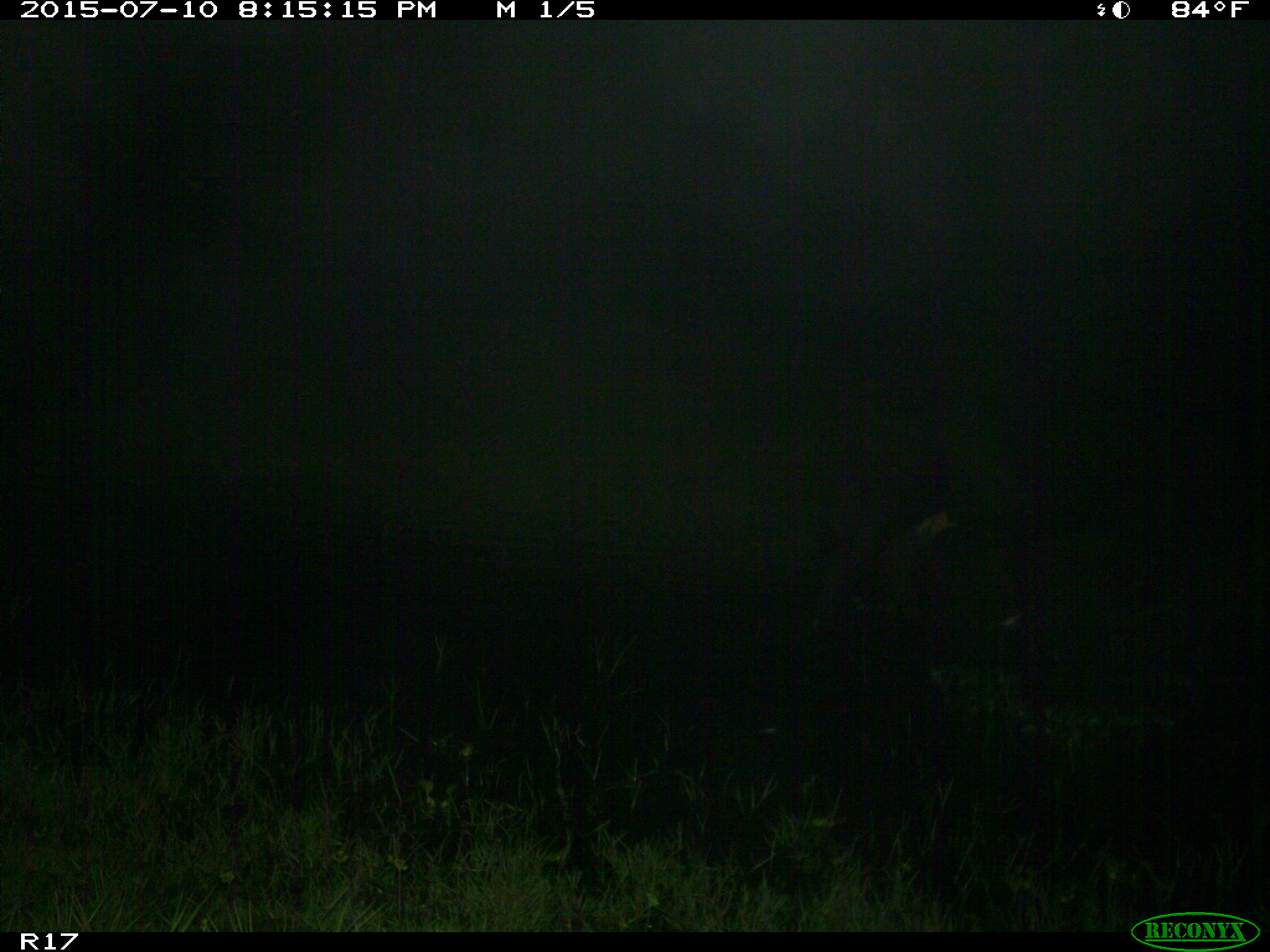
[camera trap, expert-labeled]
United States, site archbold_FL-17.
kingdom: Animalia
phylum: Chordata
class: Mammalia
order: Artiodactyla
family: Bovidae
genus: Bos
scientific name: Bos taurus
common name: domestic cow